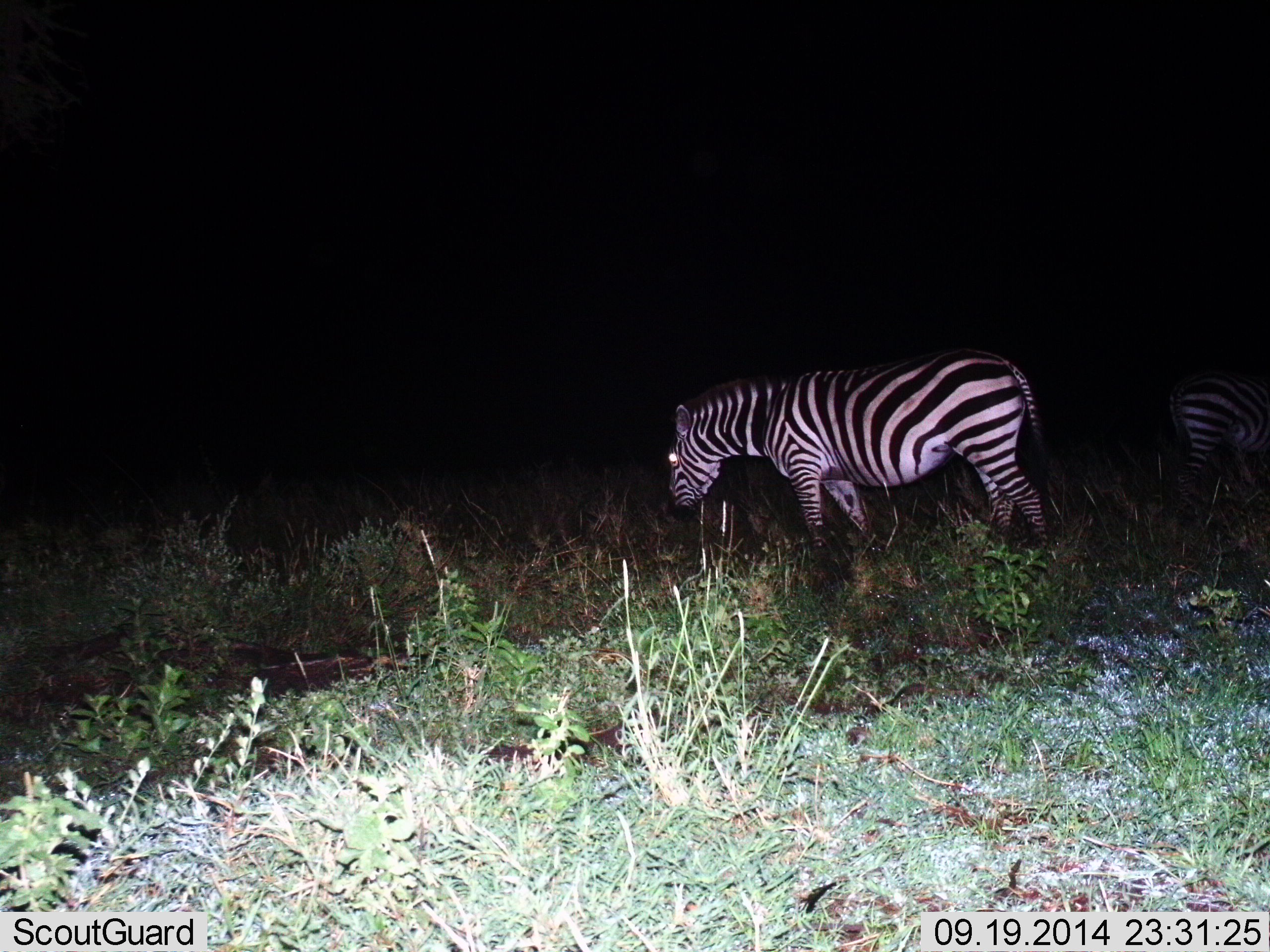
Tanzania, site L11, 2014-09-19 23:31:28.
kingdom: Animalia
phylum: Chordata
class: Mammalia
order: Perissodactyla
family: Equidae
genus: Equus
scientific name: Equus quagga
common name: plains zebra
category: zebra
Zebra (plains zebra) (Equus quagga), count 2. Behavior (volunteer vote fractions): standing 40%, resting 0%, moving 30%, interacting 0%. Young present (vote fraction): 0%. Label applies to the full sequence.